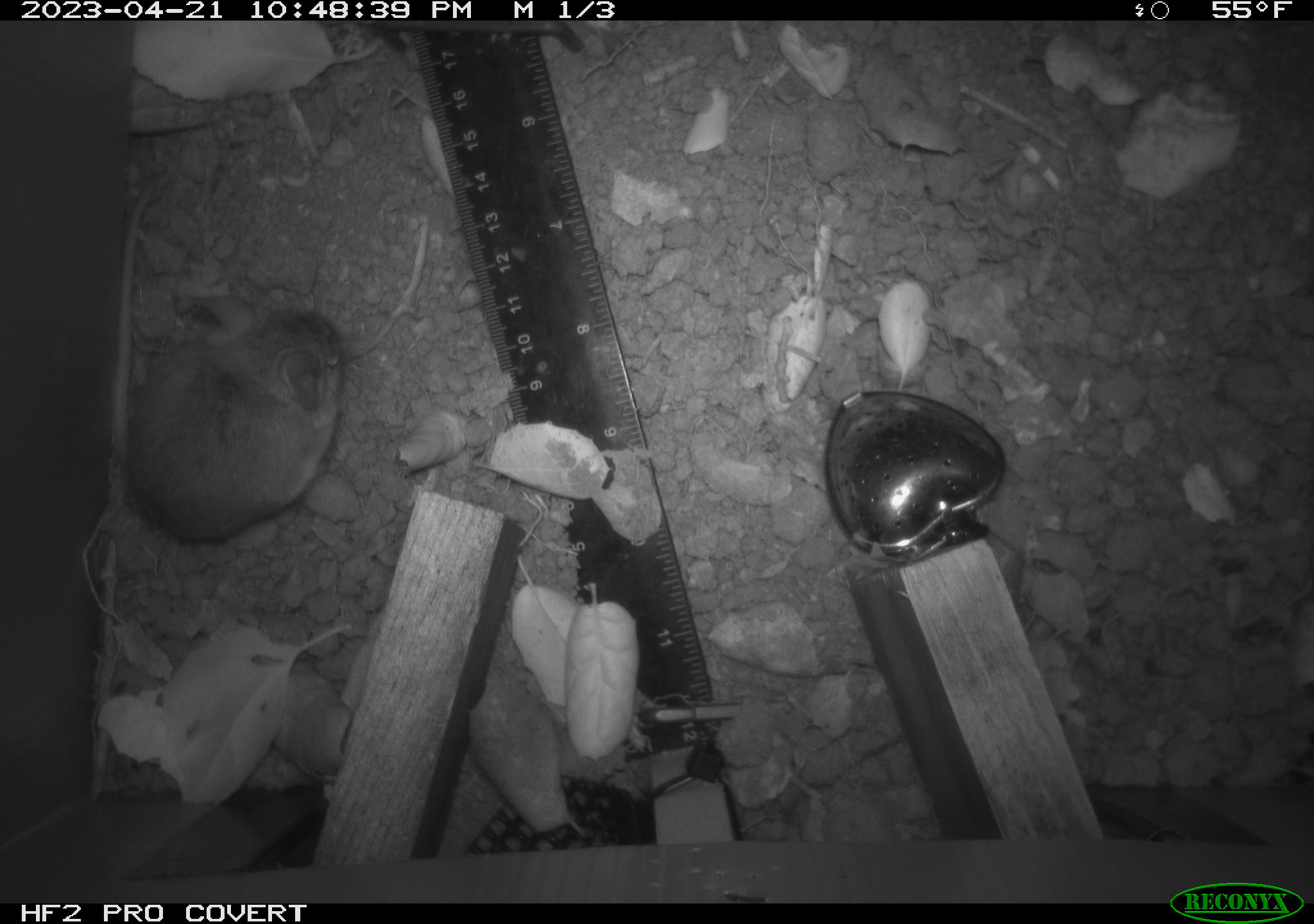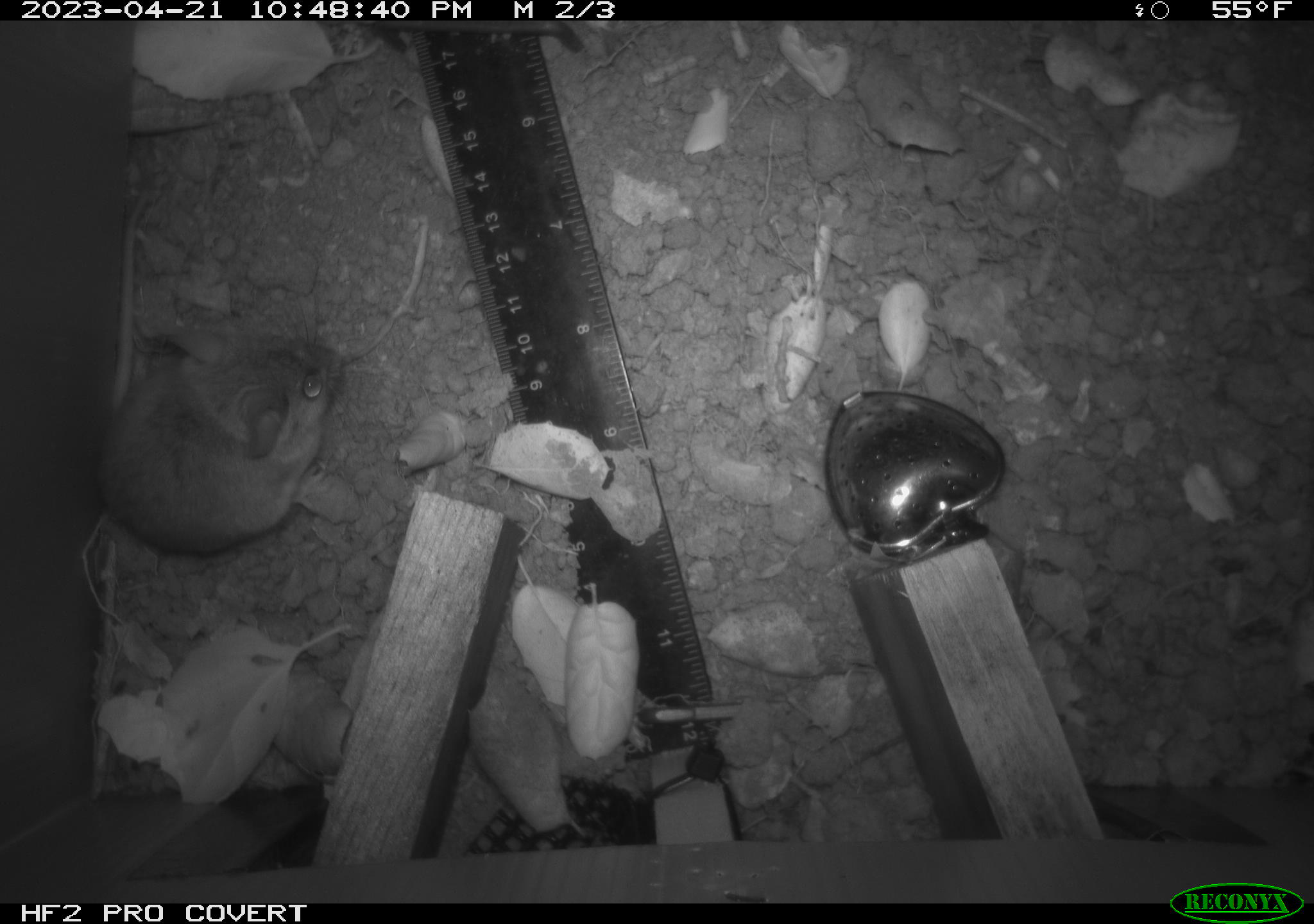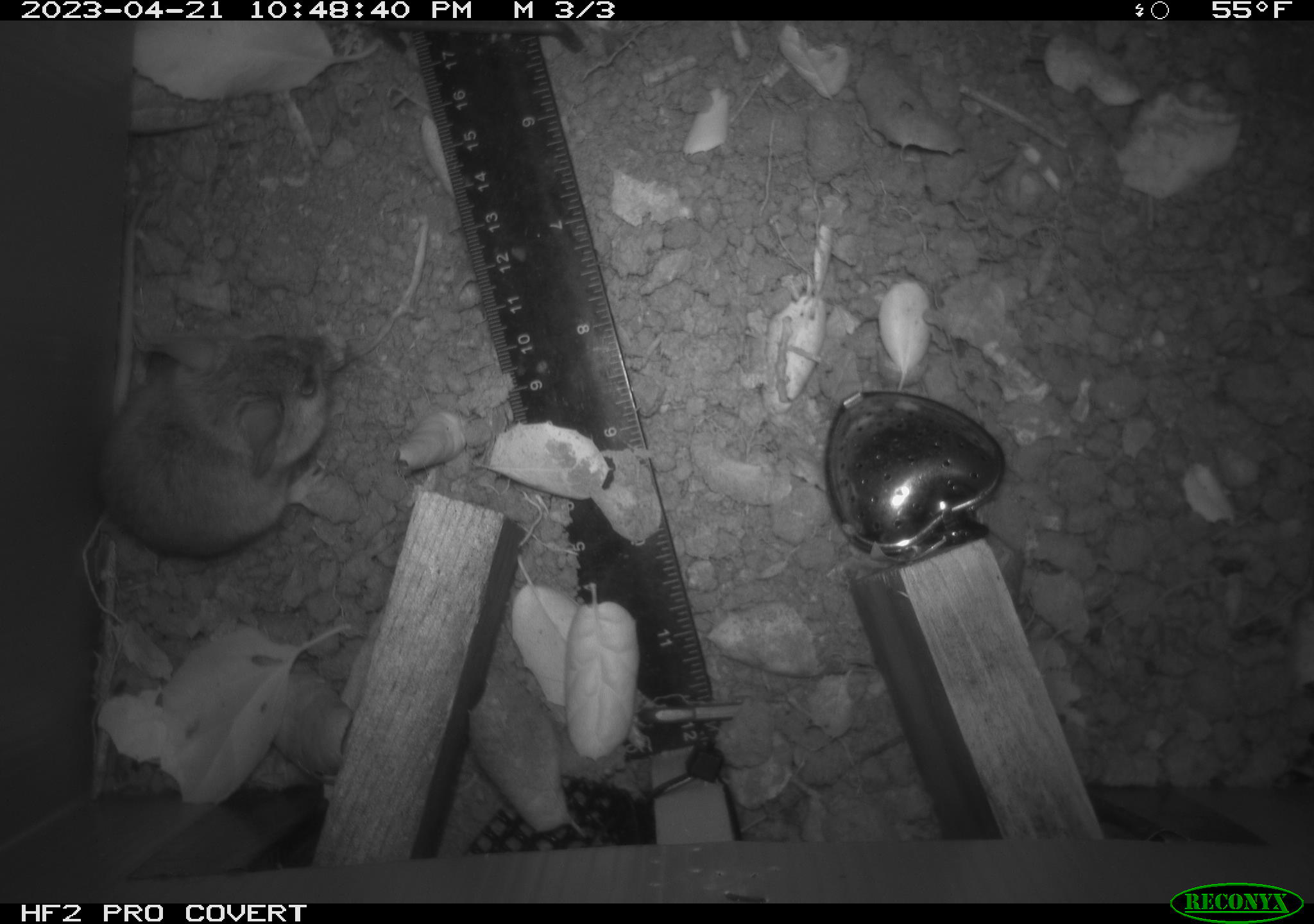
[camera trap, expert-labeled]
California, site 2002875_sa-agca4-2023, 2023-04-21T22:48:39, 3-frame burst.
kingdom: Animalia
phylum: Chordata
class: Mammalia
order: Rodentia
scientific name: Rodentia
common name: mouse species